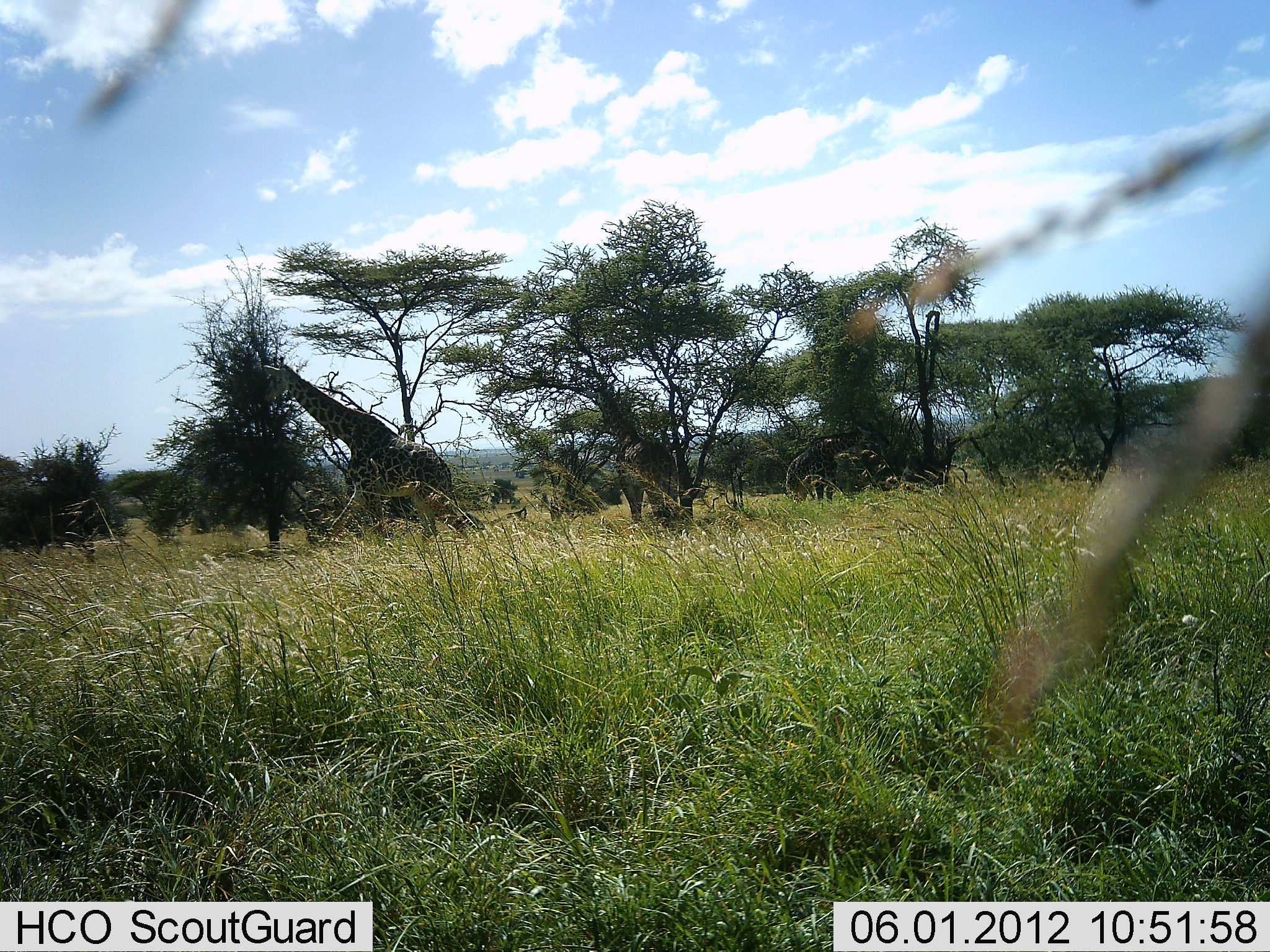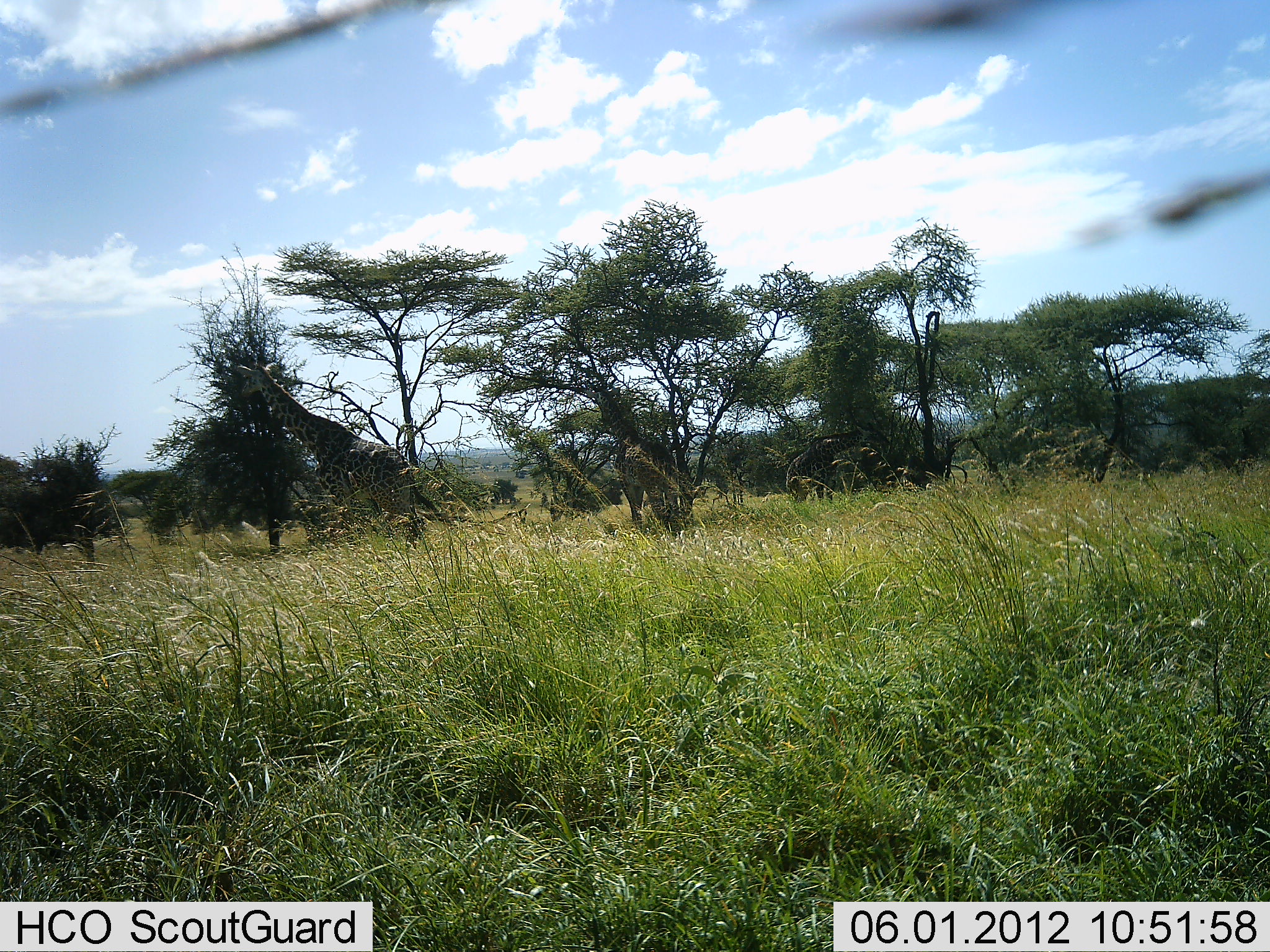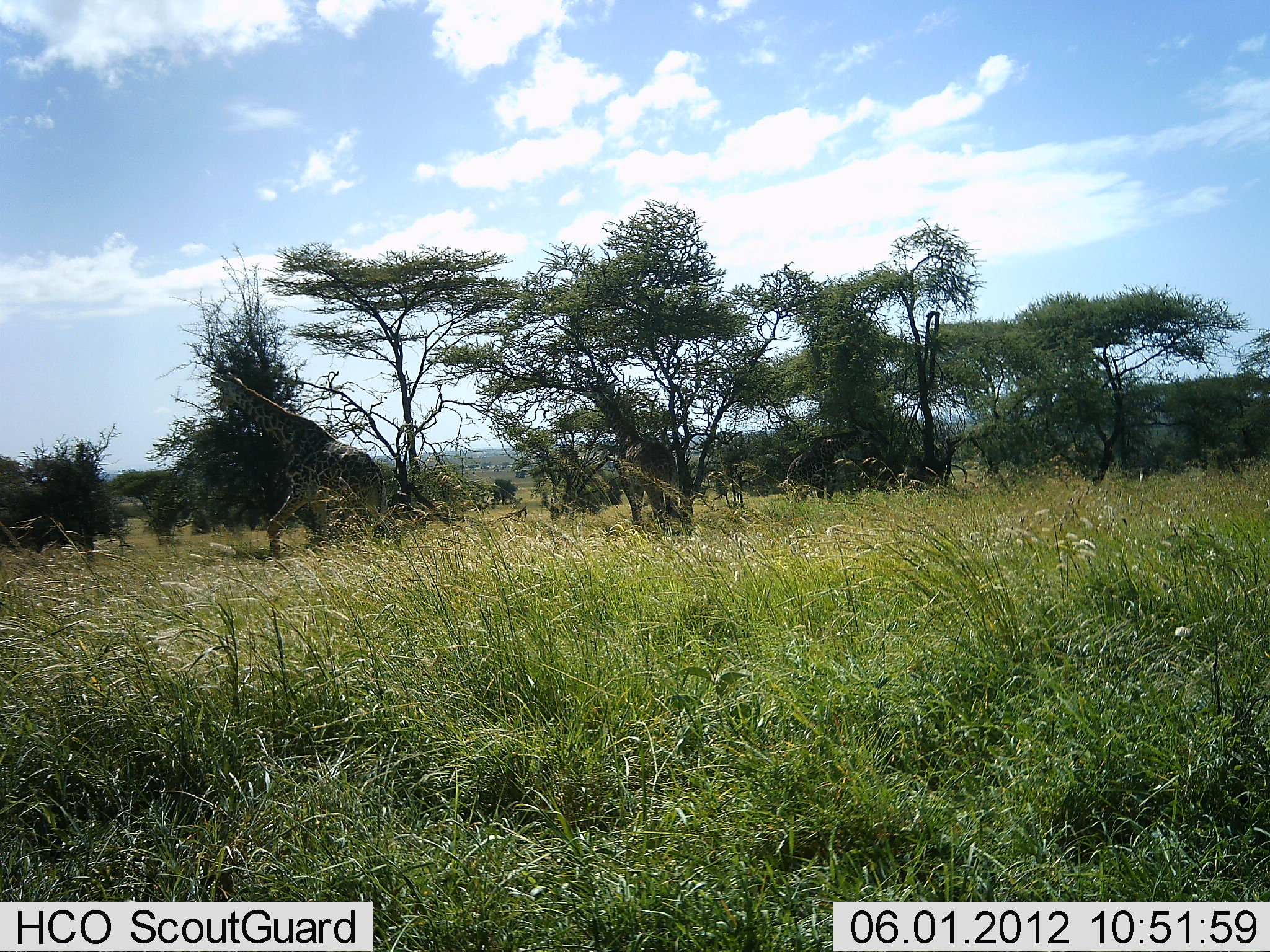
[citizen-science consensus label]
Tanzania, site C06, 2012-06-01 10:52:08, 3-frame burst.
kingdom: Animalia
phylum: Chordata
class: Mammalia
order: Artiodactyla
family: Giraffidae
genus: Giraffa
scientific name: Giraffa camelopardalis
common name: giraffe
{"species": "giraffe (Giraffa camelopardalis)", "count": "2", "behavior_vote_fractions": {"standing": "20%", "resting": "0%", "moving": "80%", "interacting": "0%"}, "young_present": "0%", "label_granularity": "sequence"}